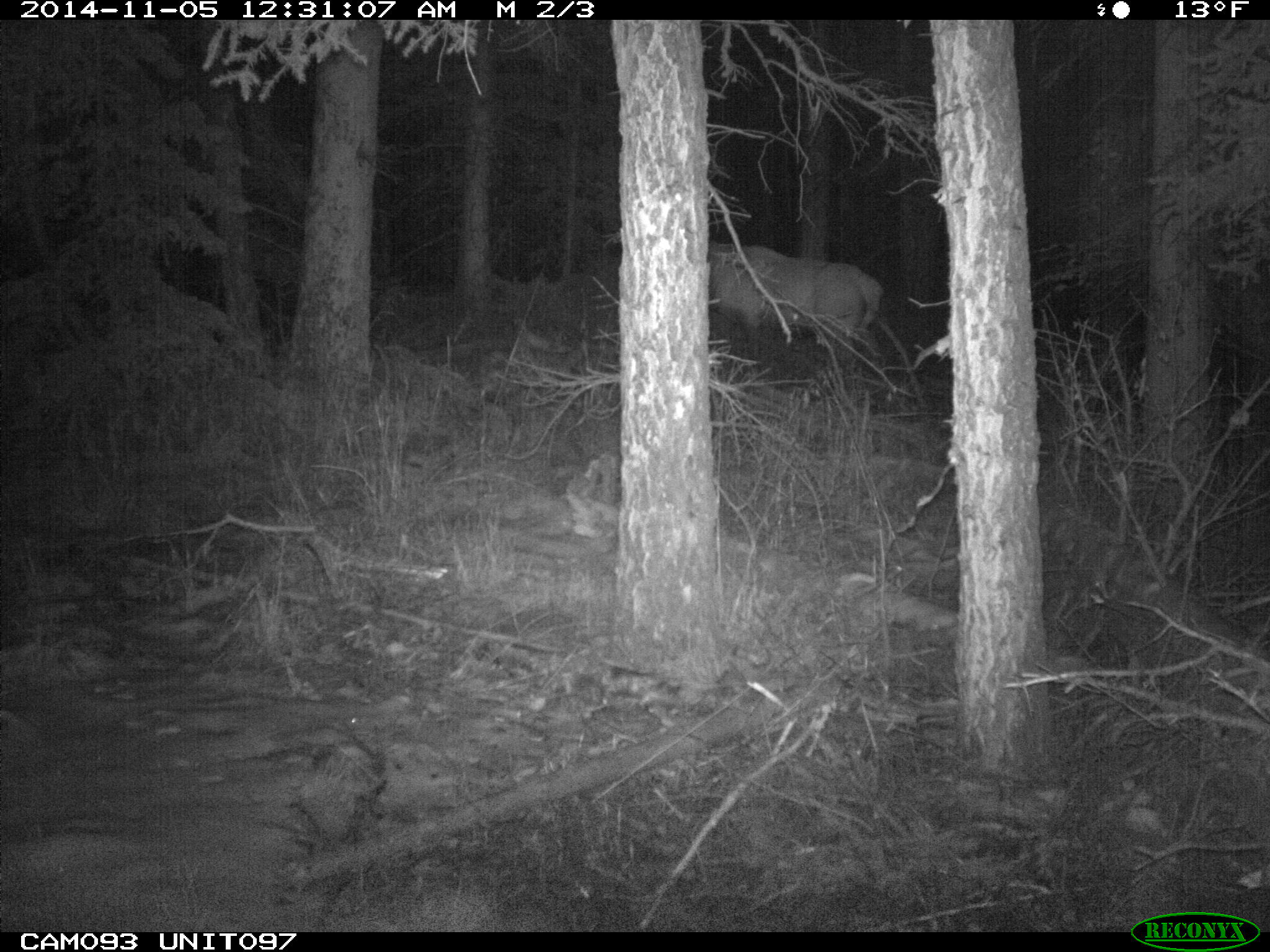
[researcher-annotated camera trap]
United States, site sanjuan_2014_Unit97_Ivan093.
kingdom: Animalia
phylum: Chordata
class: Mammalia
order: Artiodactyla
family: Cervidae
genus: Cervus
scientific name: Cervus elaphus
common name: red deer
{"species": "Cervus elaphus (red deer)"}